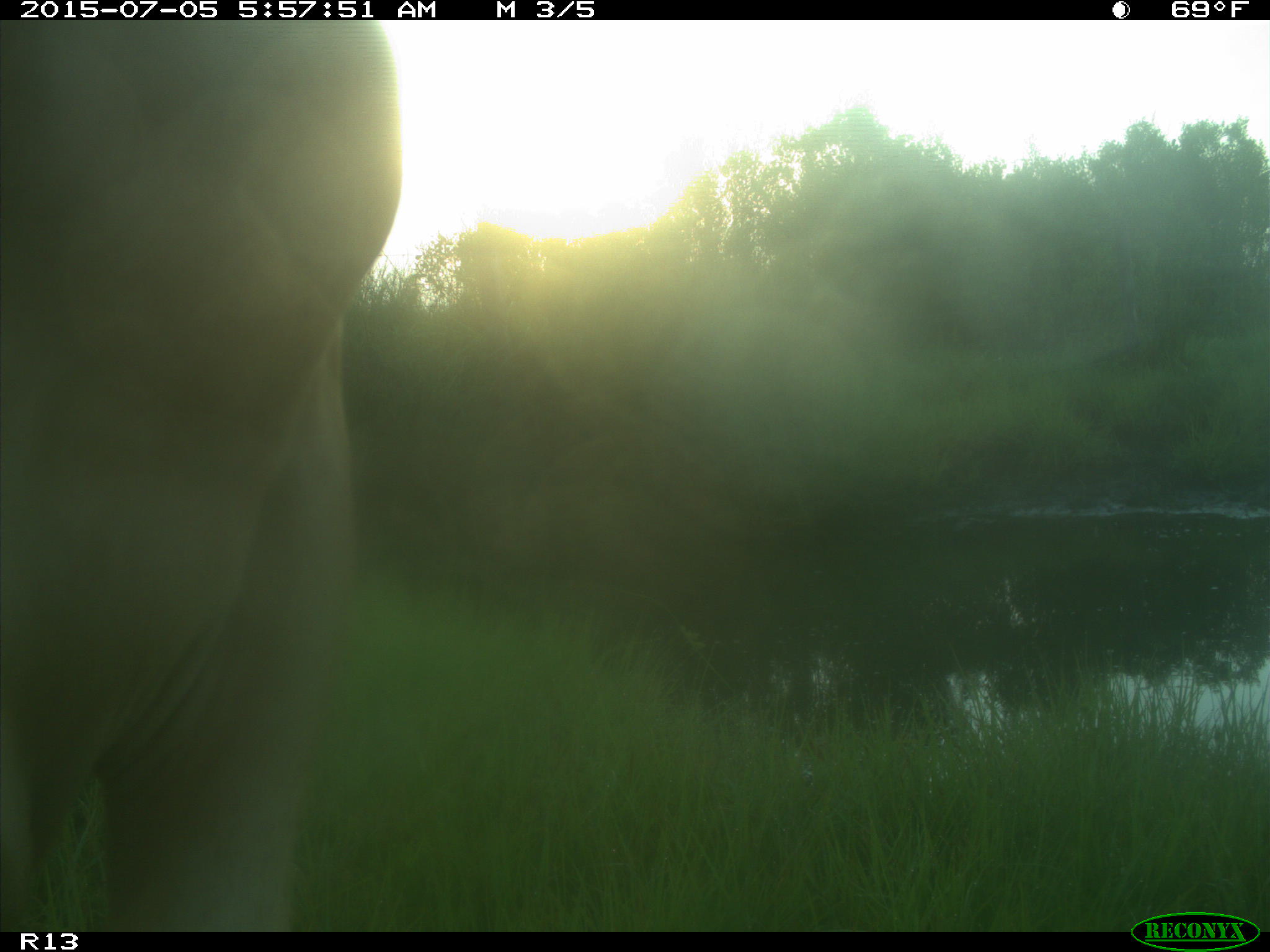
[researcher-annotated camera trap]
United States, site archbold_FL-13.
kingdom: Animalia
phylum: Chordata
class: Mammalia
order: Artiodactyla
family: Bovidae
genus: Bos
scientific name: Bos taurus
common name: domestic cow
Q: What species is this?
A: Bos taurus (domestic cow).